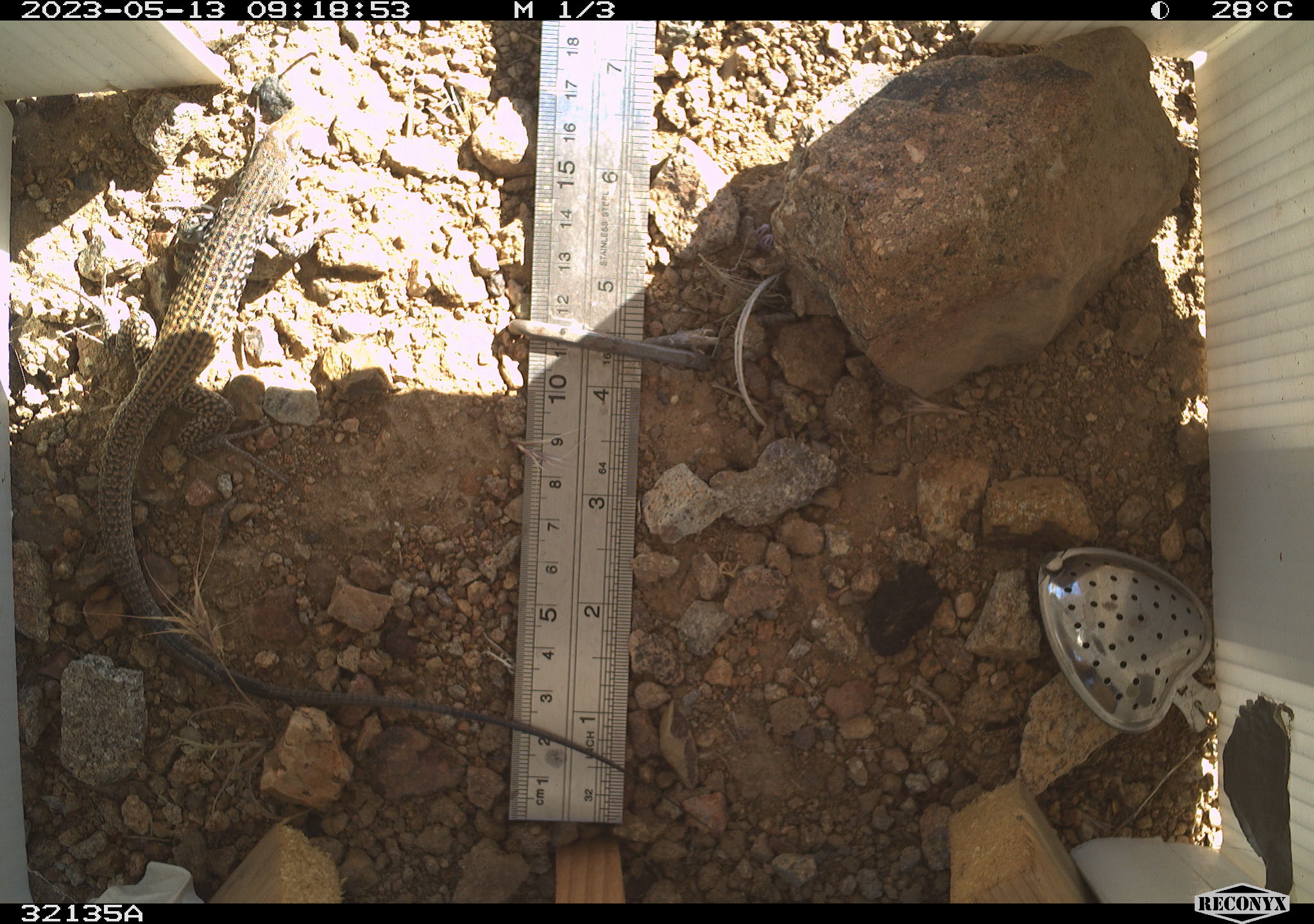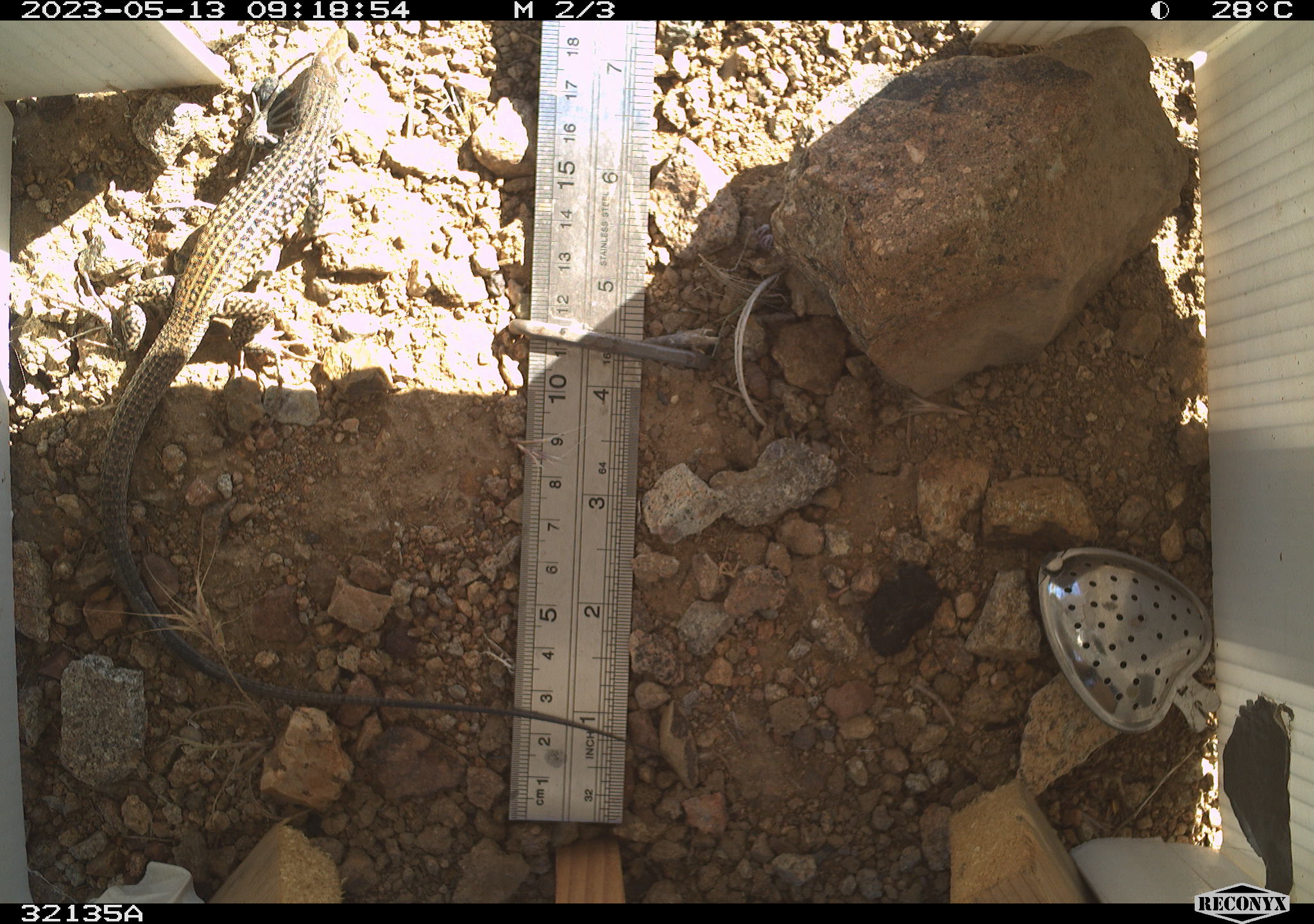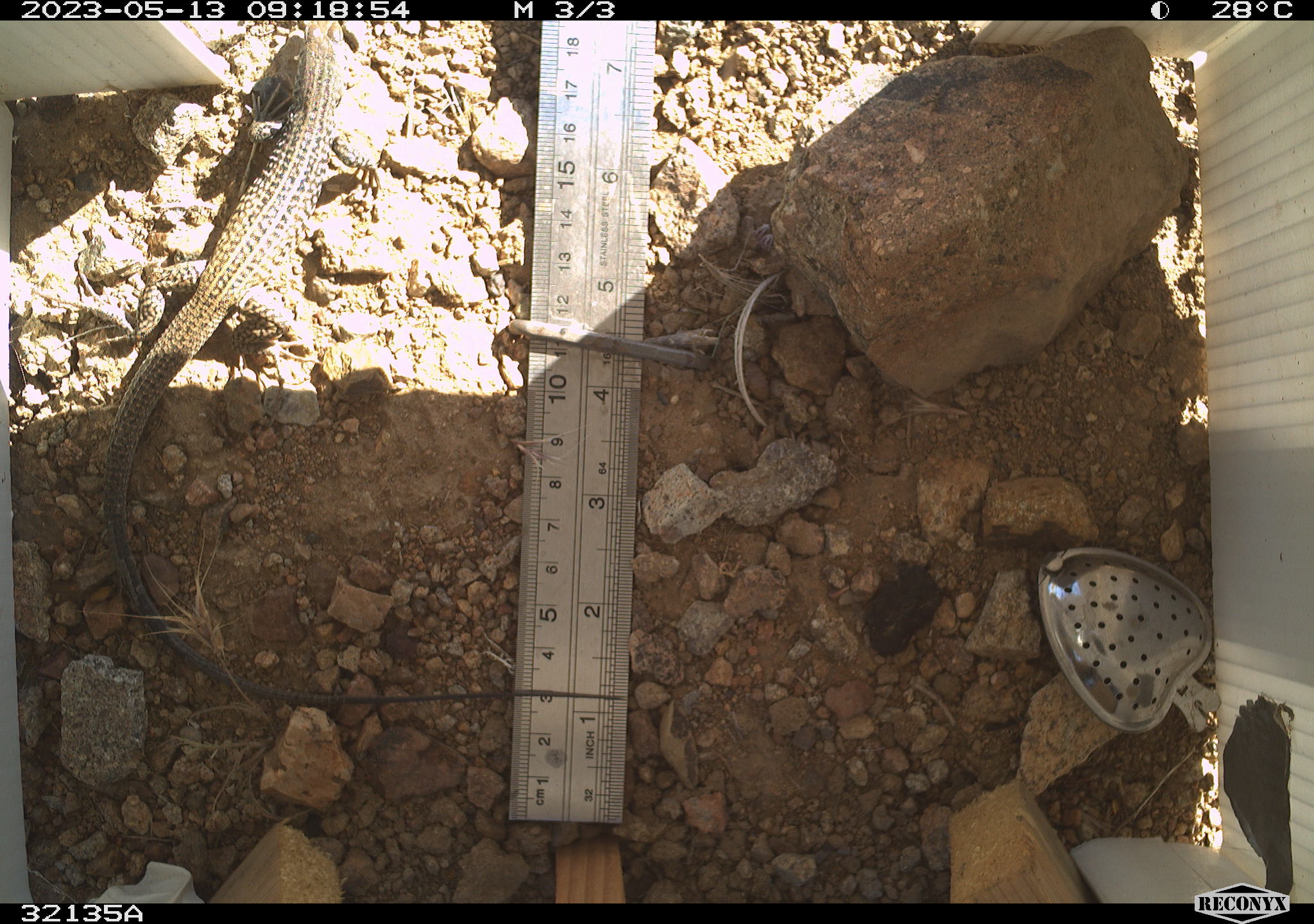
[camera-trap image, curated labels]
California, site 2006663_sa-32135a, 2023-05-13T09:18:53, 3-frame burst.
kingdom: Animalia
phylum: Chordata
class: Reptilia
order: Squamata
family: Teiidae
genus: Aspidoscelis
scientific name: Aspidoscelis tigris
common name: western whiptail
Western whiptail (Aspidoscelis tigris).